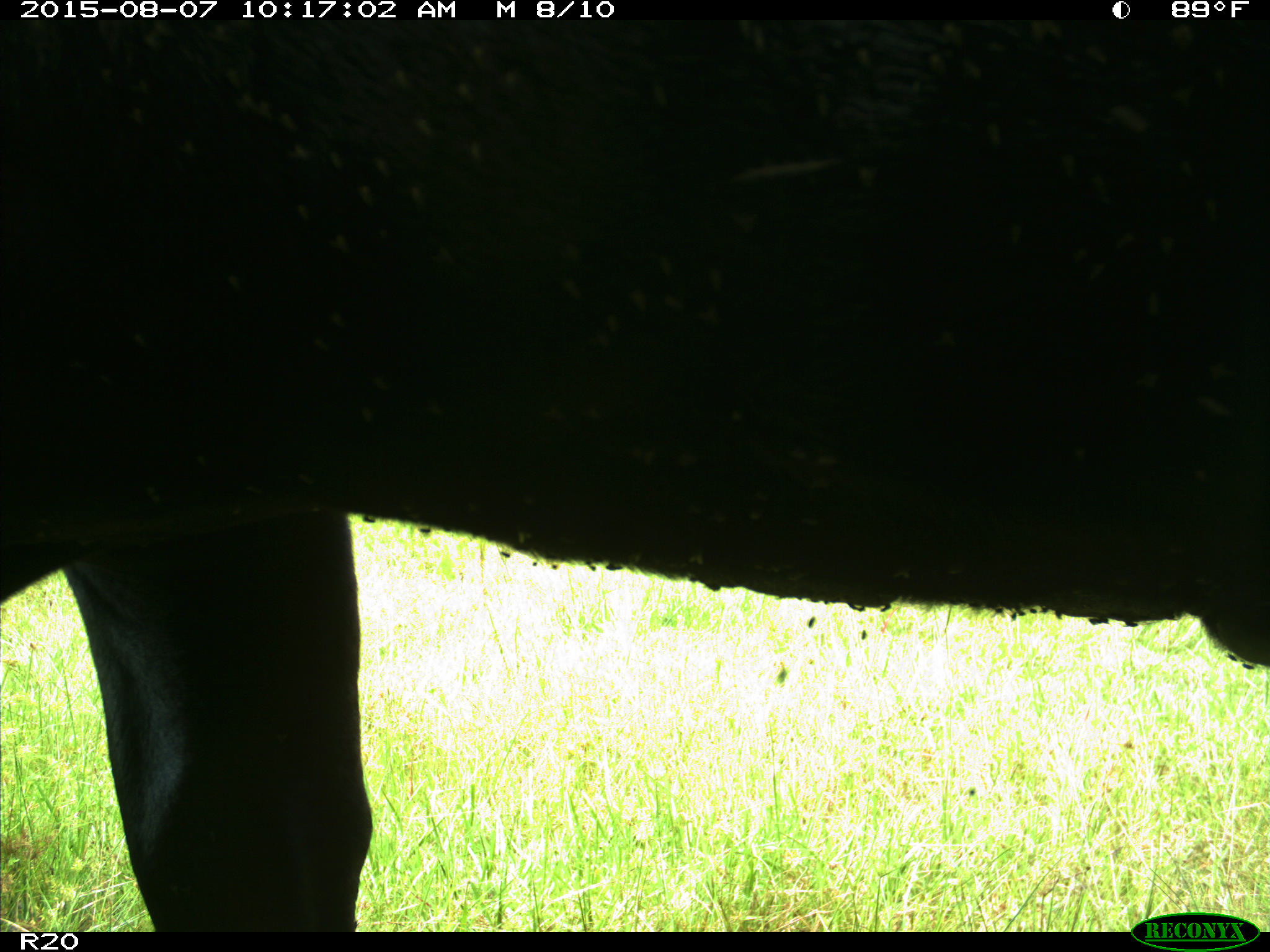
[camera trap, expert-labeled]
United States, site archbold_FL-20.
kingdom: Animalia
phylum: Chordata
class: Mammalia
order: Artiodactyla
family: Bovidae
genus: Bos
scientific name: Bos taurus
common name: domestic cow